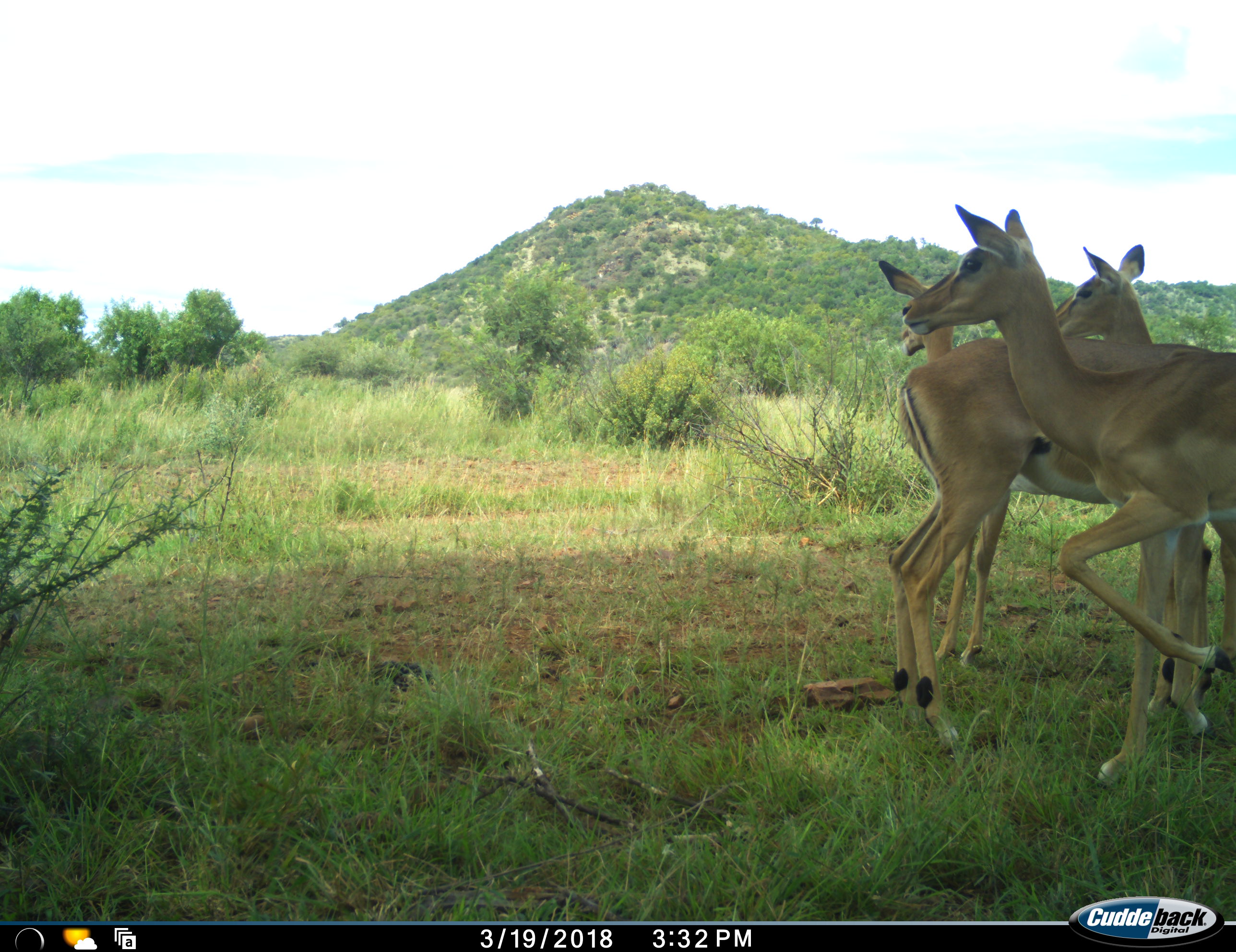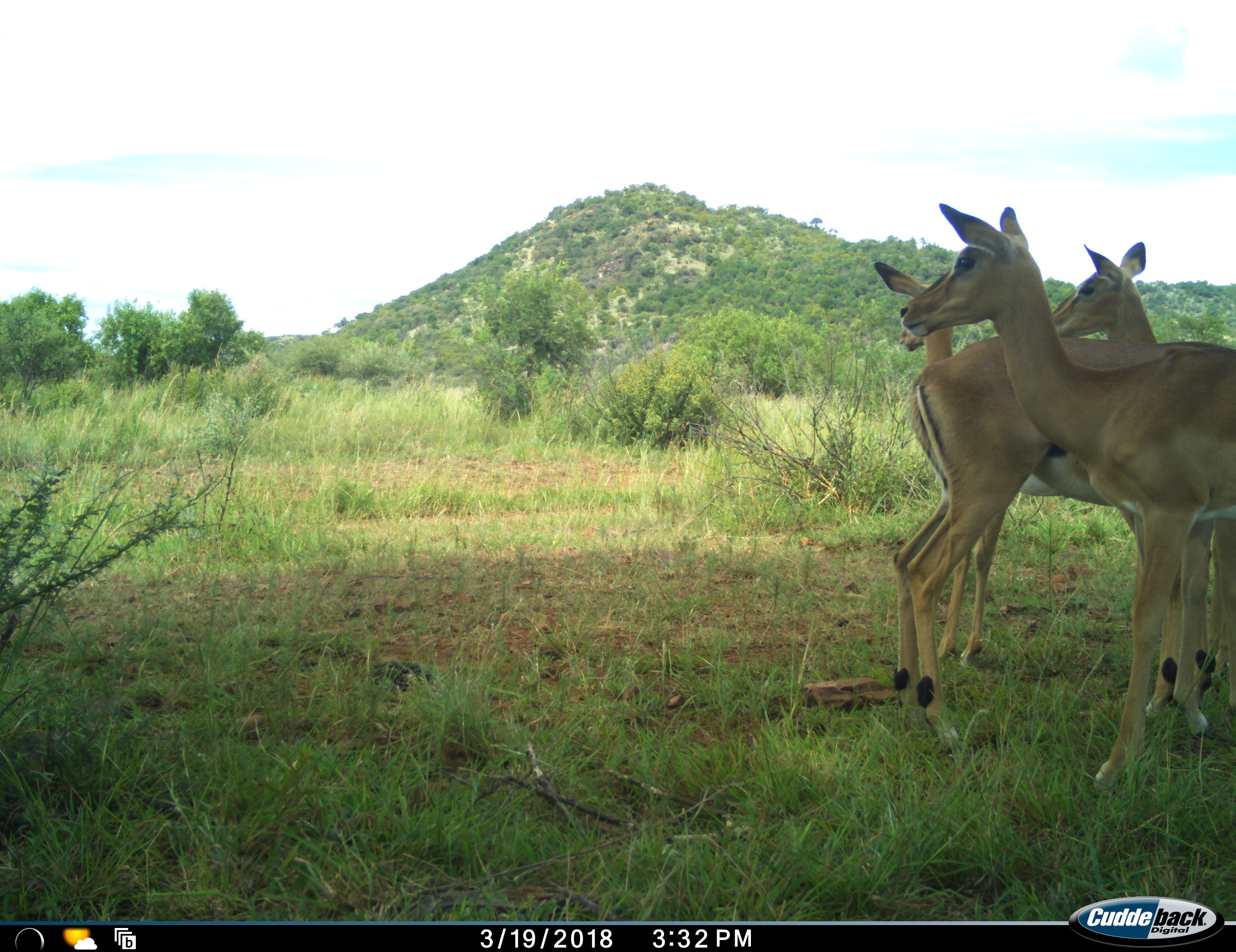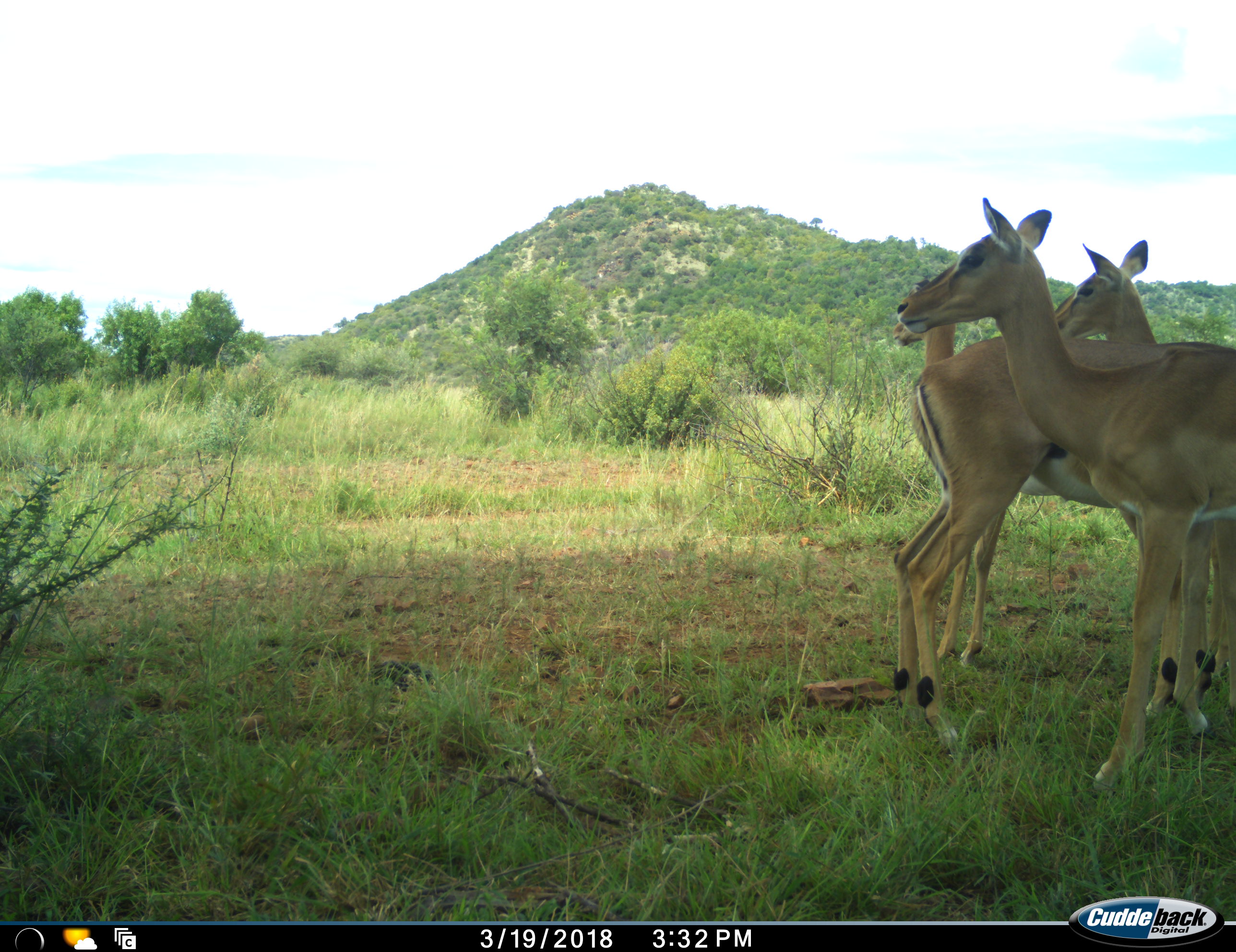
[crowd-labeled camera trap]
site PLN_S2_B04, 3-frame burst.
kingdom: Animalia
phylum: Chordata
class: Mammalia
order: Artiodactyla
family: Bovidae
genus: Aepyceros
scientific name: Aepyceros melampus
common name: impala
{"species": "impala (Aepyceros melampus)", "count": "4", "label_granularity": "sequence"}